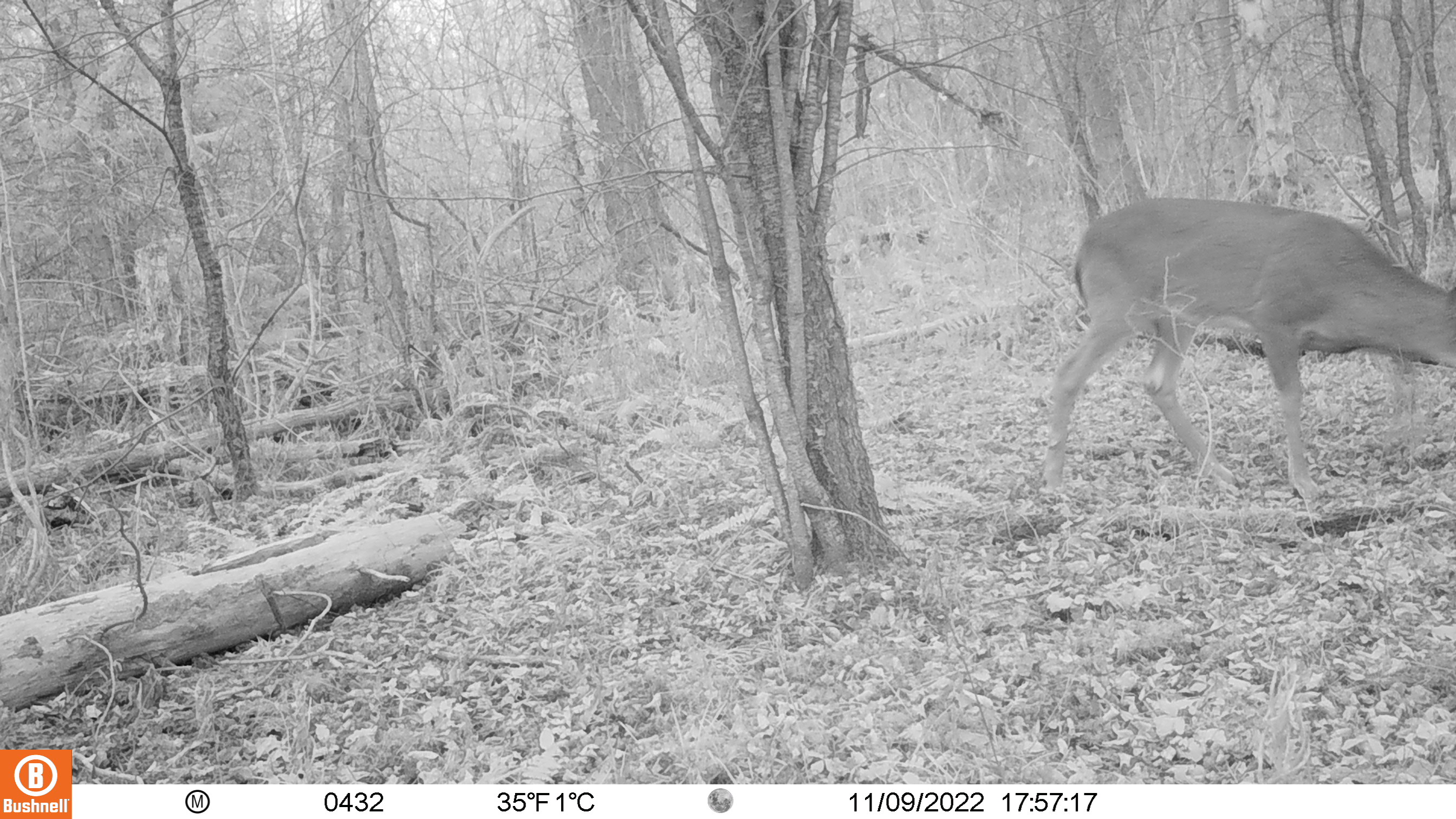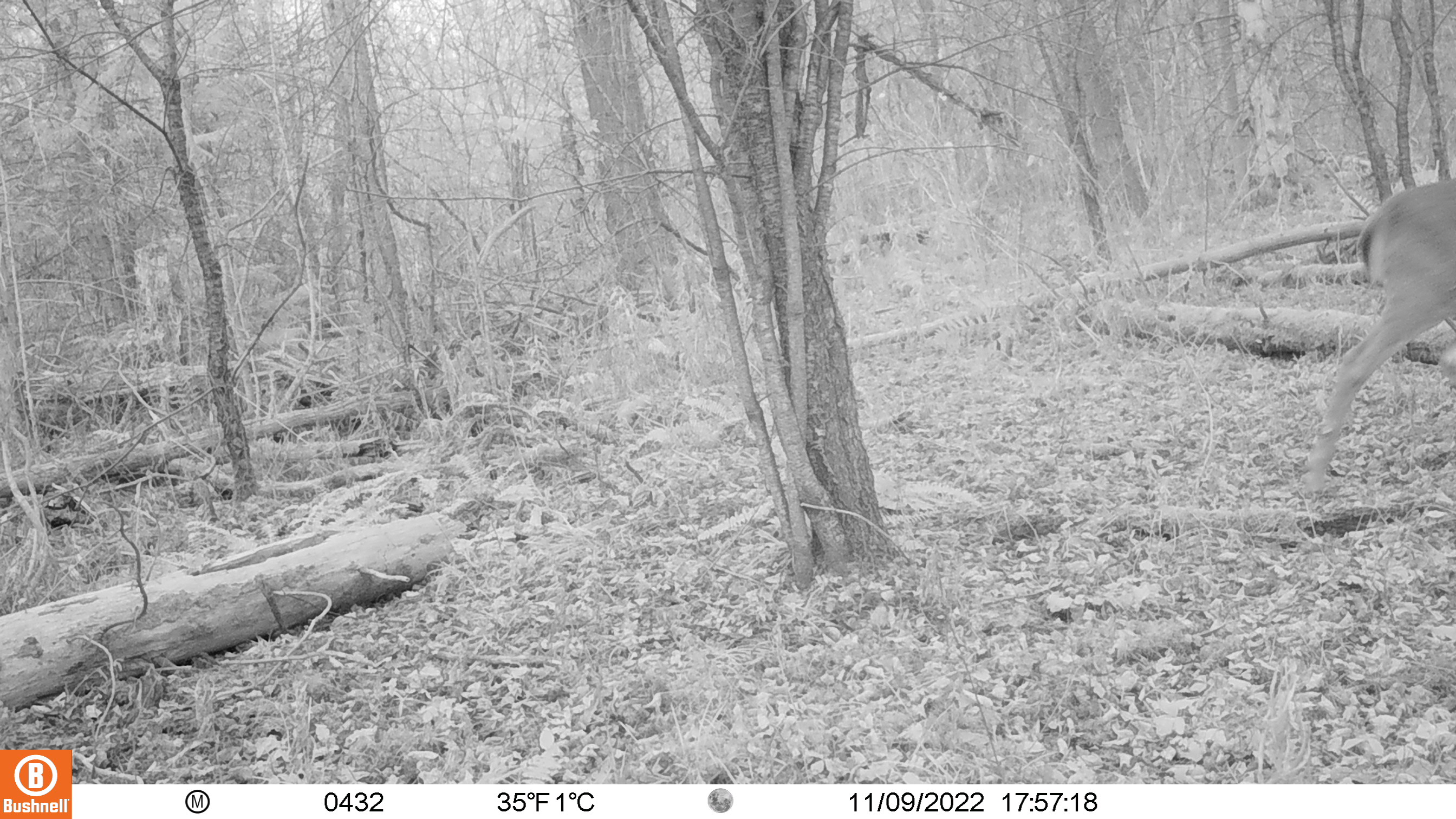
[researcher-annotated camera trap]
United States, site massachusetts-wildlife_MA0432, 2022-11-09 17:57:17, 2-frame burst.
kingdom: Animalia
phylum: Chordata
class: Mammalia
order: Artiodactyla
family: Cervidae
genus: Odocoileus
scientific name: Odocoileus virginianus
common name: white-tailed deer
White-tailed deer (Odocoileus virginianus).